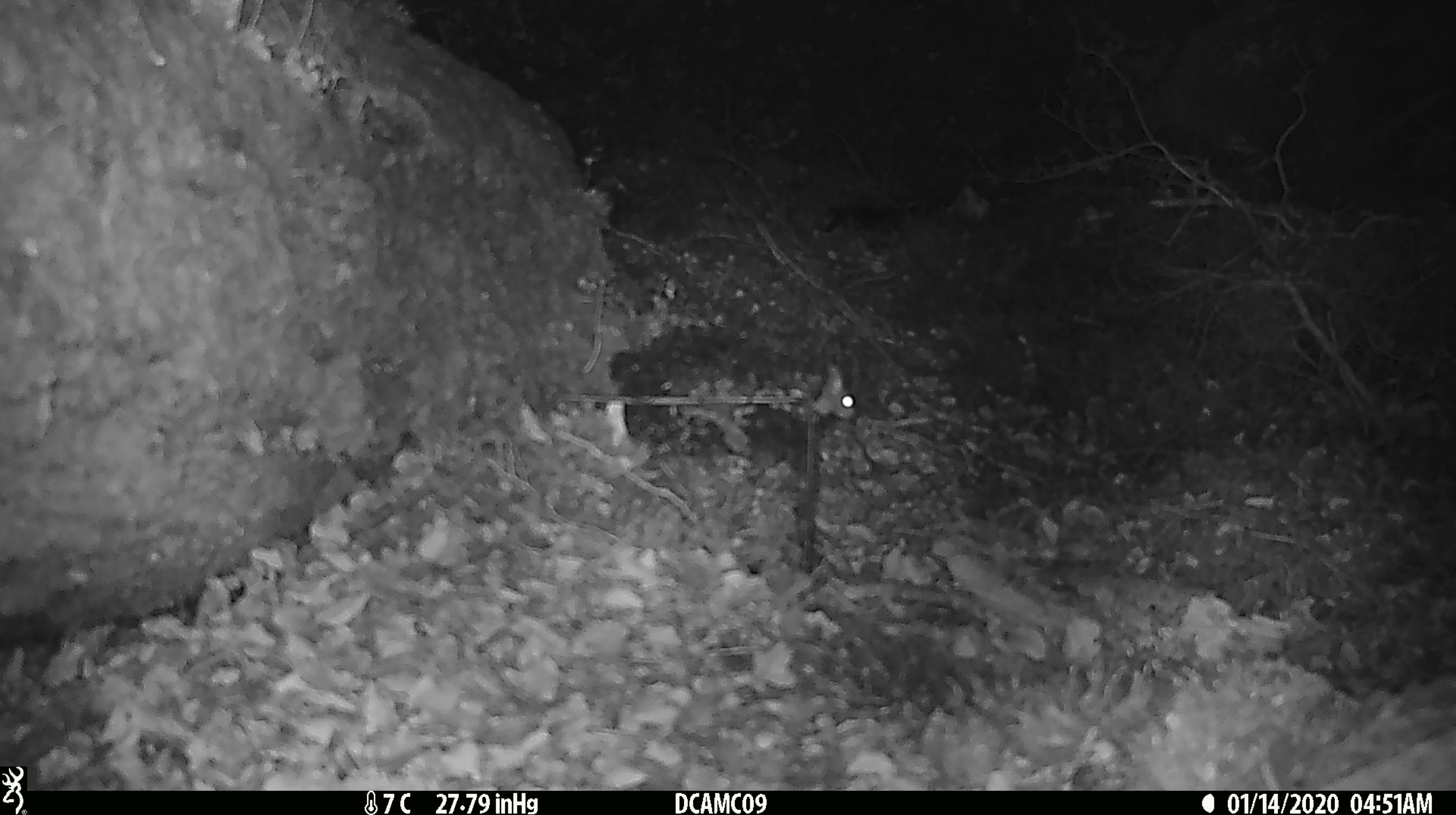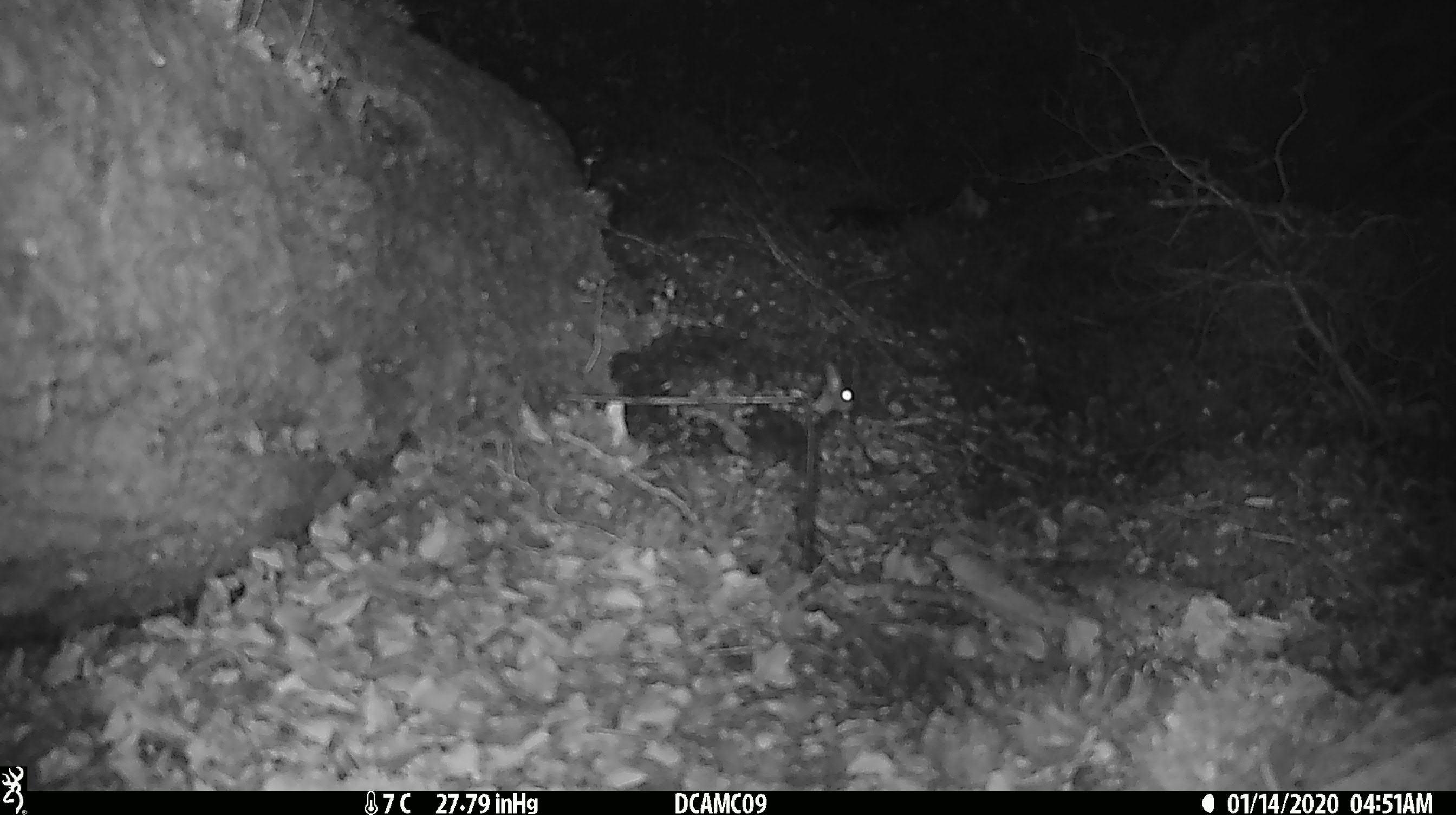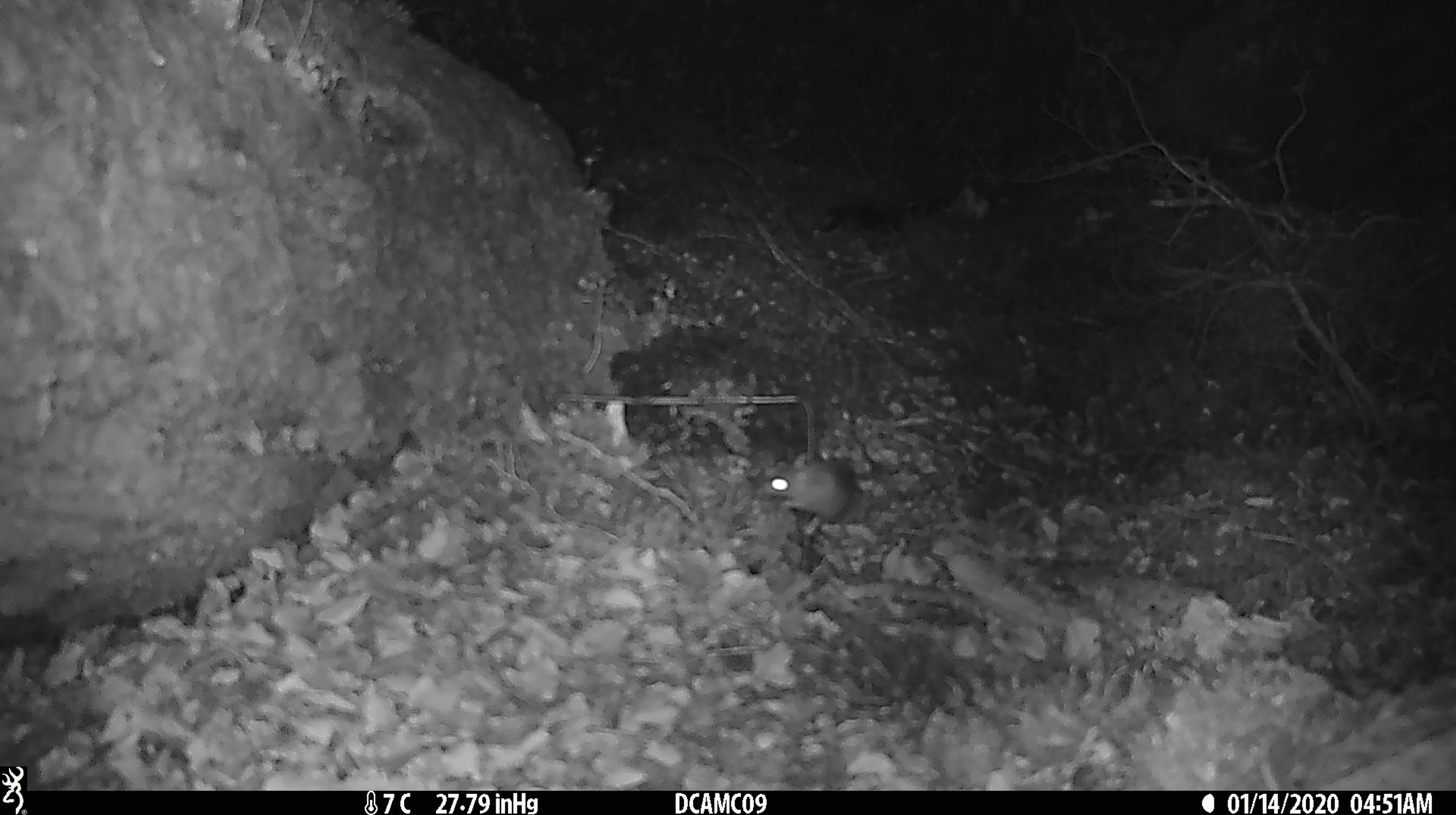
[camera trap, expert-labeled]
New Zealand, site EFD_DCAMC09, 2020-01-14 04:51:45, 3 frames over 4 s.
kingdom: Animalia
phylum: Chordata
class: Mammalia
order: Rodentia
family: Muridae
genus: Mus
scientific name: Mus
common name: mouse